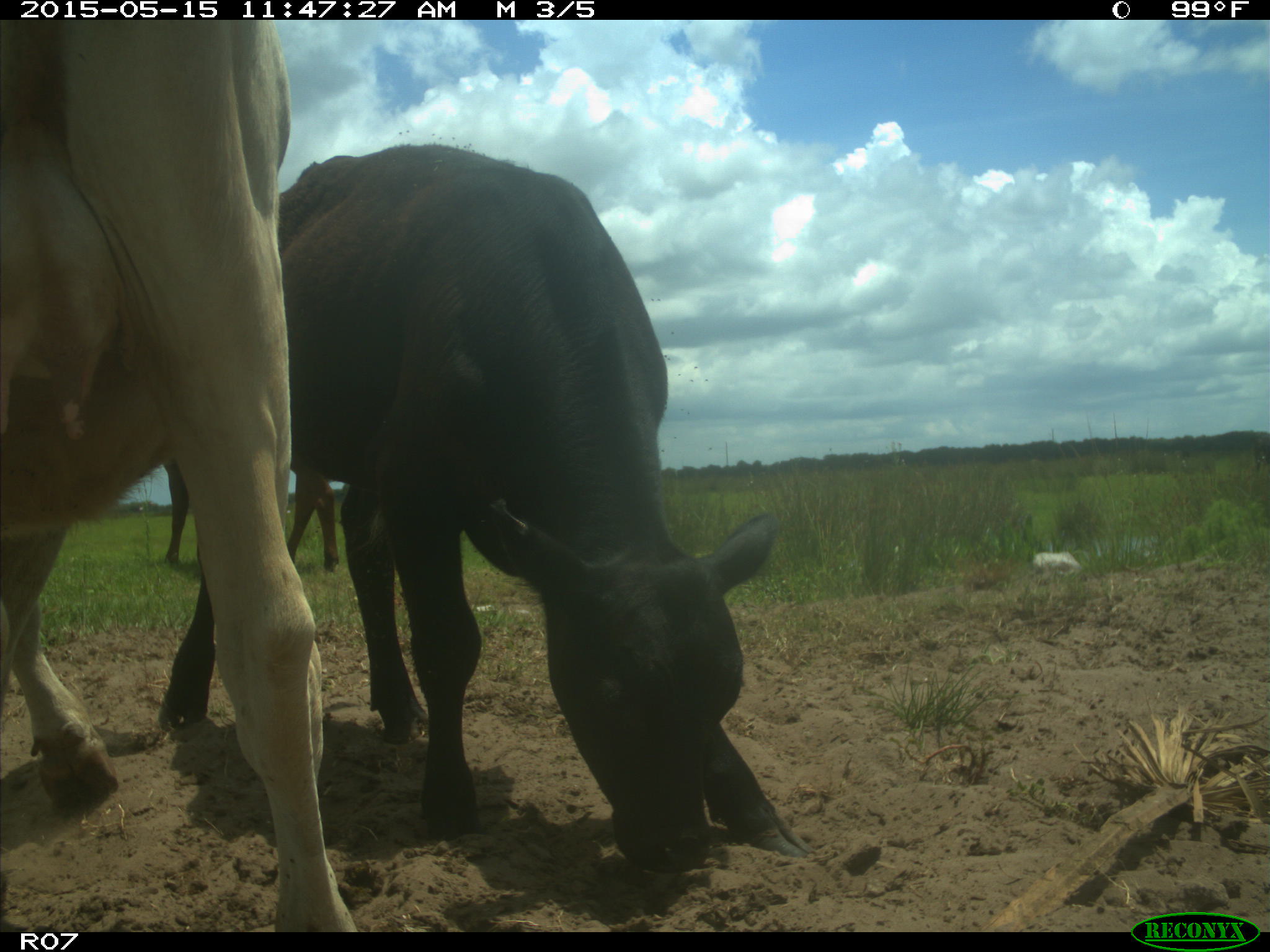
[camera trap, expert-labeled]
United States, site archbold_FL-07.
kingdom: Animalia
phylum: Chordata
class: Mammalia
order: Artiodactyla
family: Bovidae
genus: Bos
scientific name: Bos taurus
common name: domestic cow